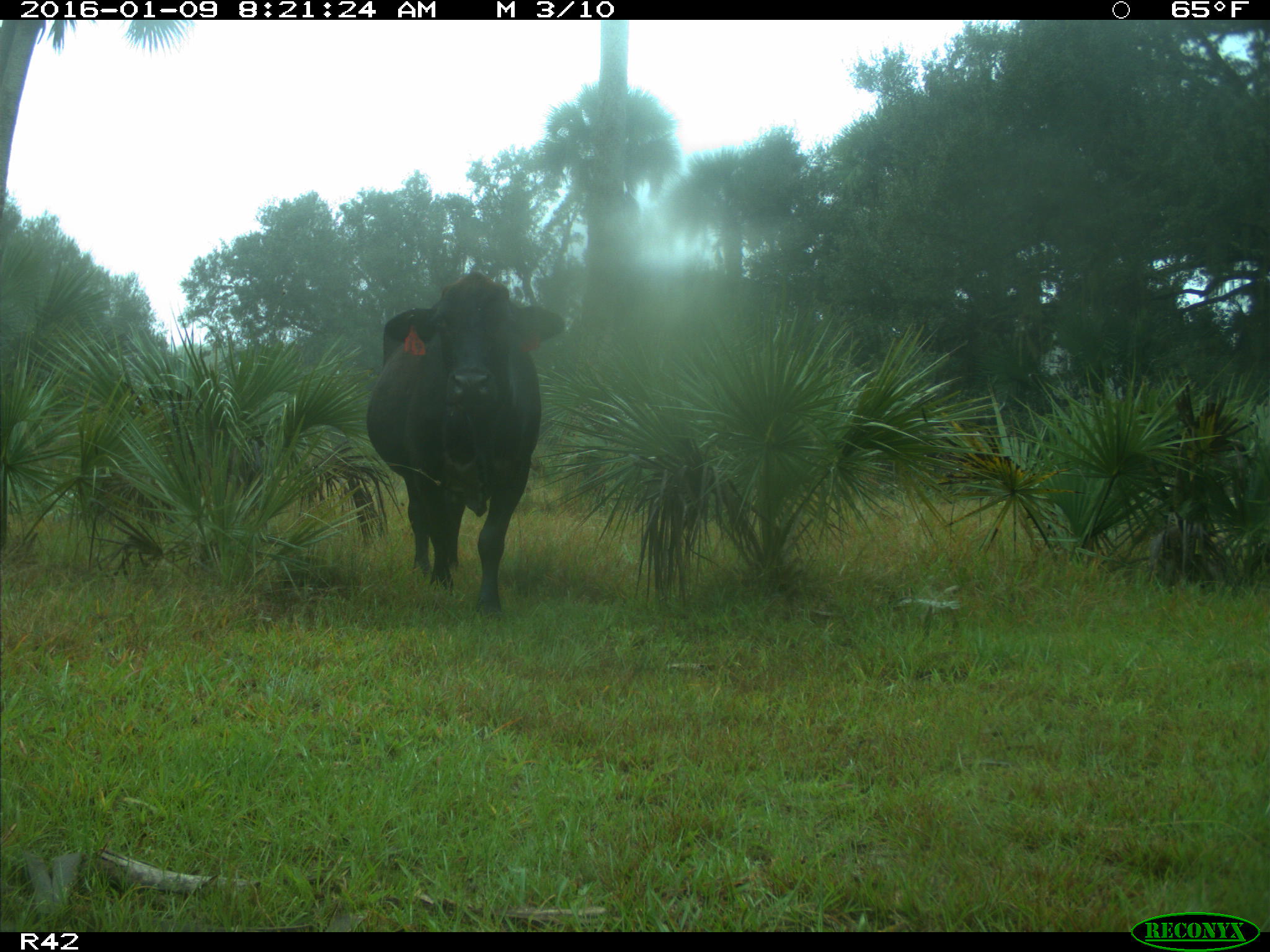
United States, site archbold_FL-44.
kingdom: Animalia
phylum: Chordata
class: Mammalia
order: Artiodactyla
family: Bovidae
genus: Bos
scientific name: Bos taurus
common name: domestic cow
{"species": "Bos taurus (domestic cow)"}